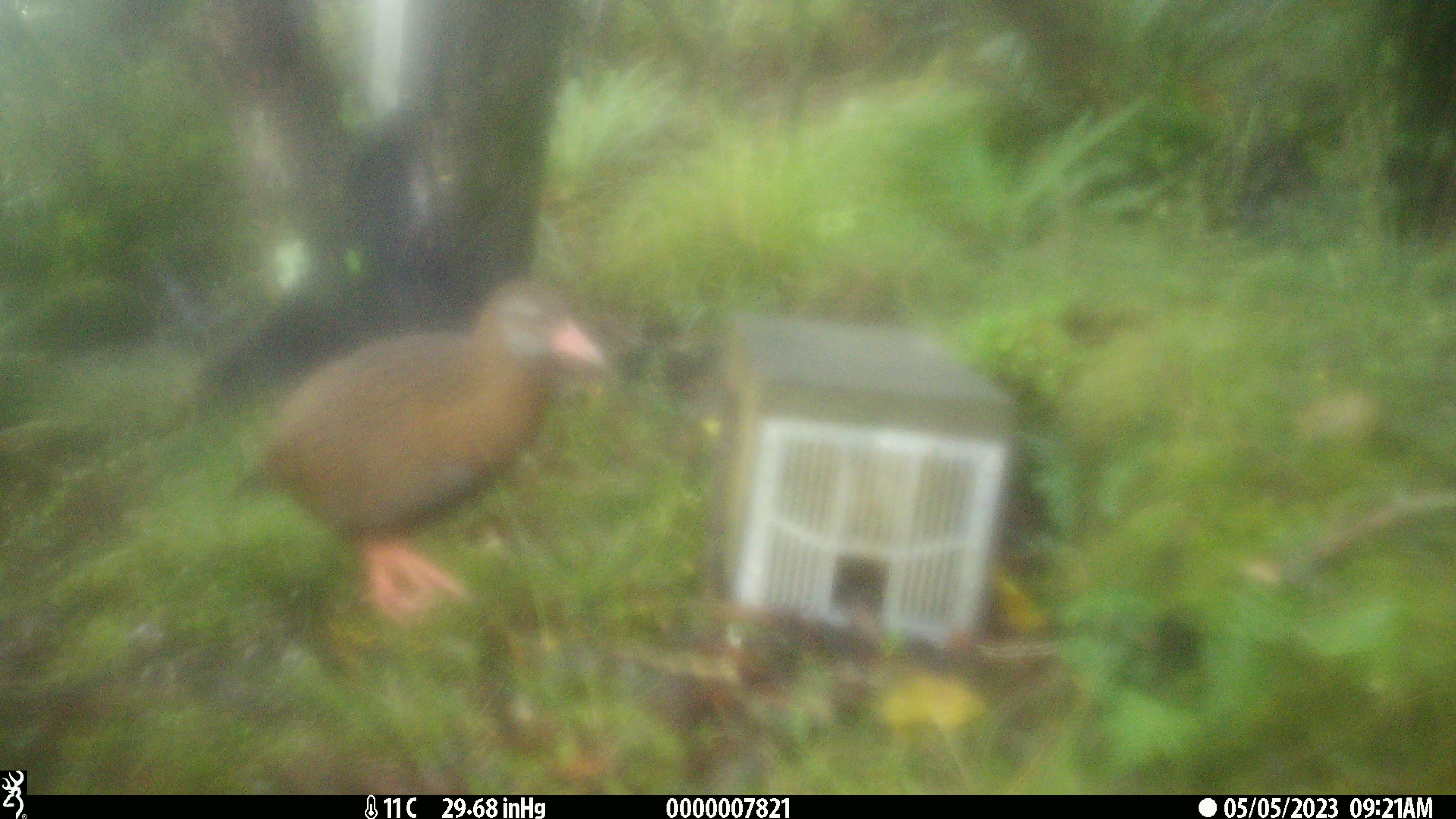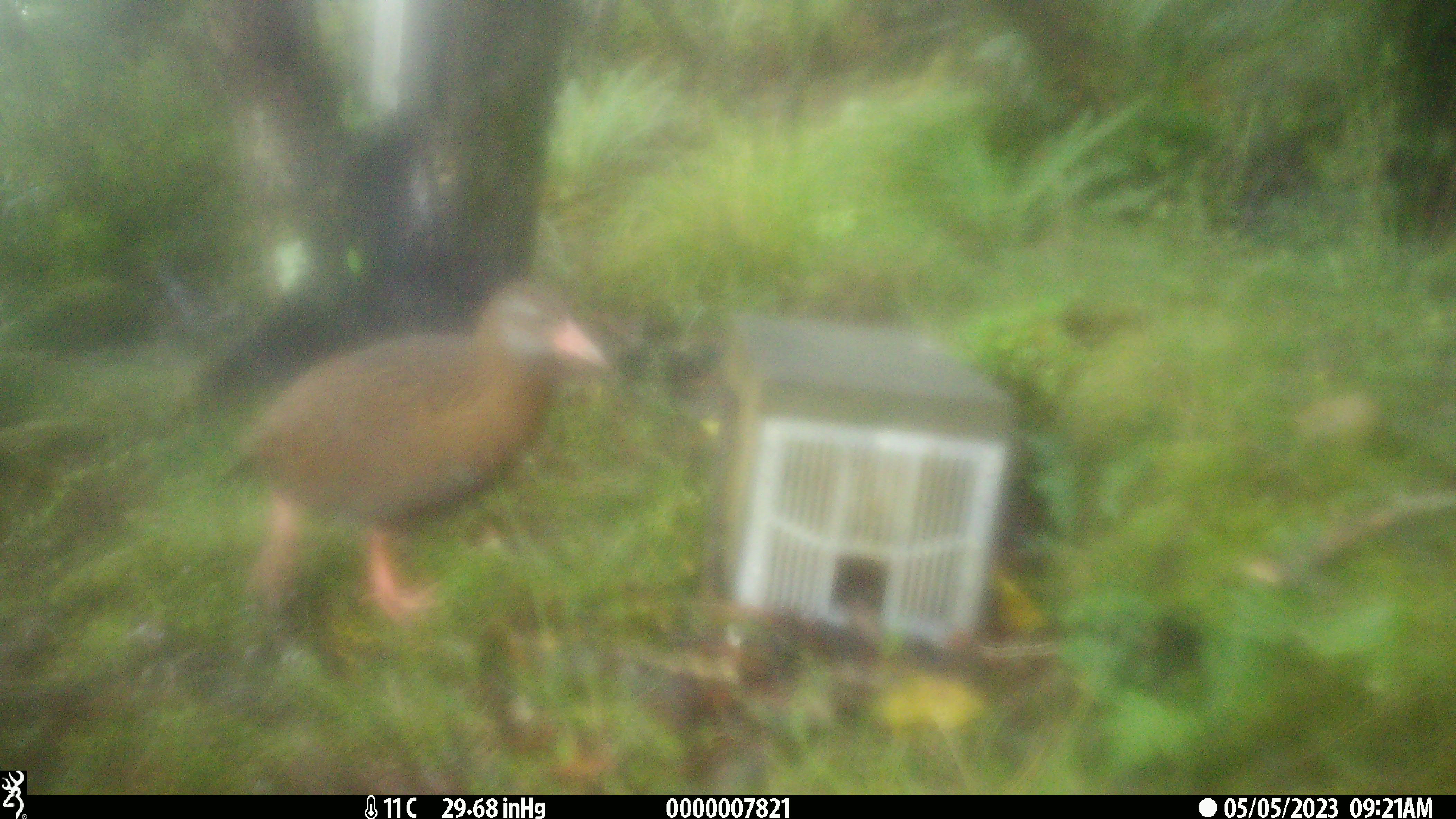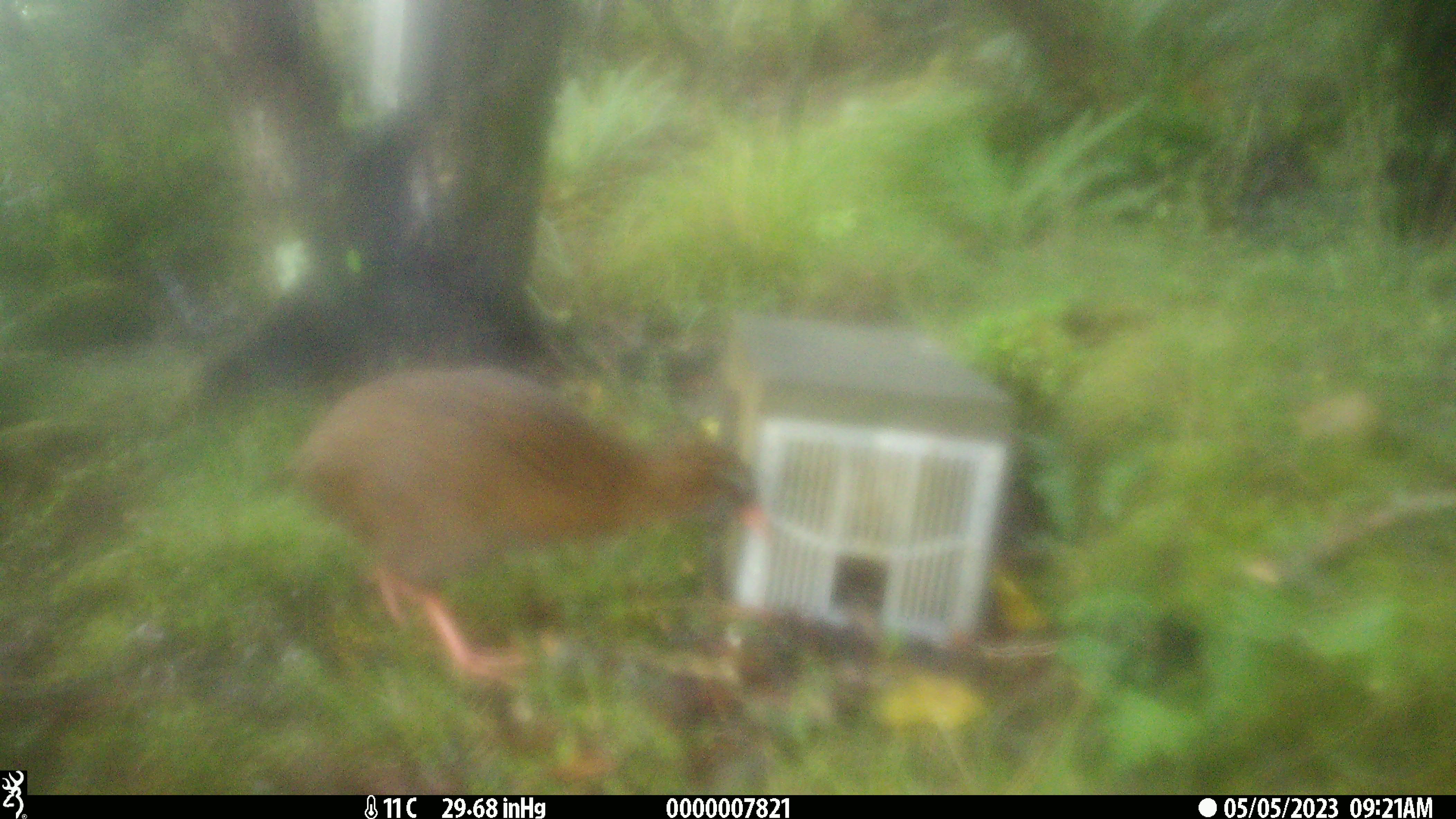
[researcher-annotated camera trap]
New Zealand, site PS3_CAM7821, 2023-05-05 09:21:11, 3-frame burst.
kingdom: Animalia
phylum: Chordata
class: Aves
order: Gruiformes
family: Rallidae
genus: Gallirallus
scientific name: Gallirallus australis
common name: weka